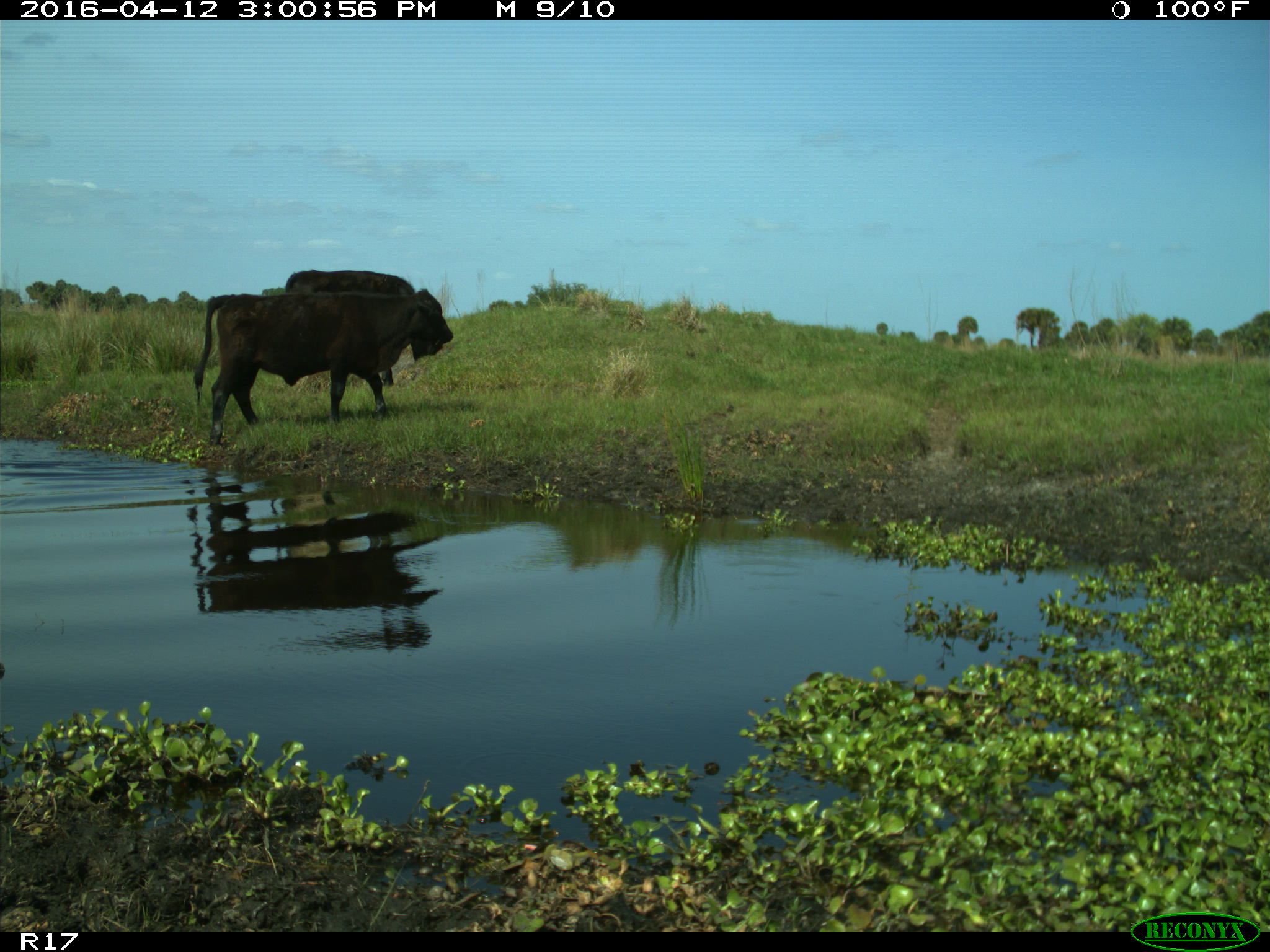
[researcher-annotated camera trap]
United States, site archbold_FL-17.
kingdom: Animalia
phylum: Chordata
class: Mammalia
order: Artiodactyla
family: Bovidae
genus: Bos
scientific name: Bos taurus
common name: domestic cow